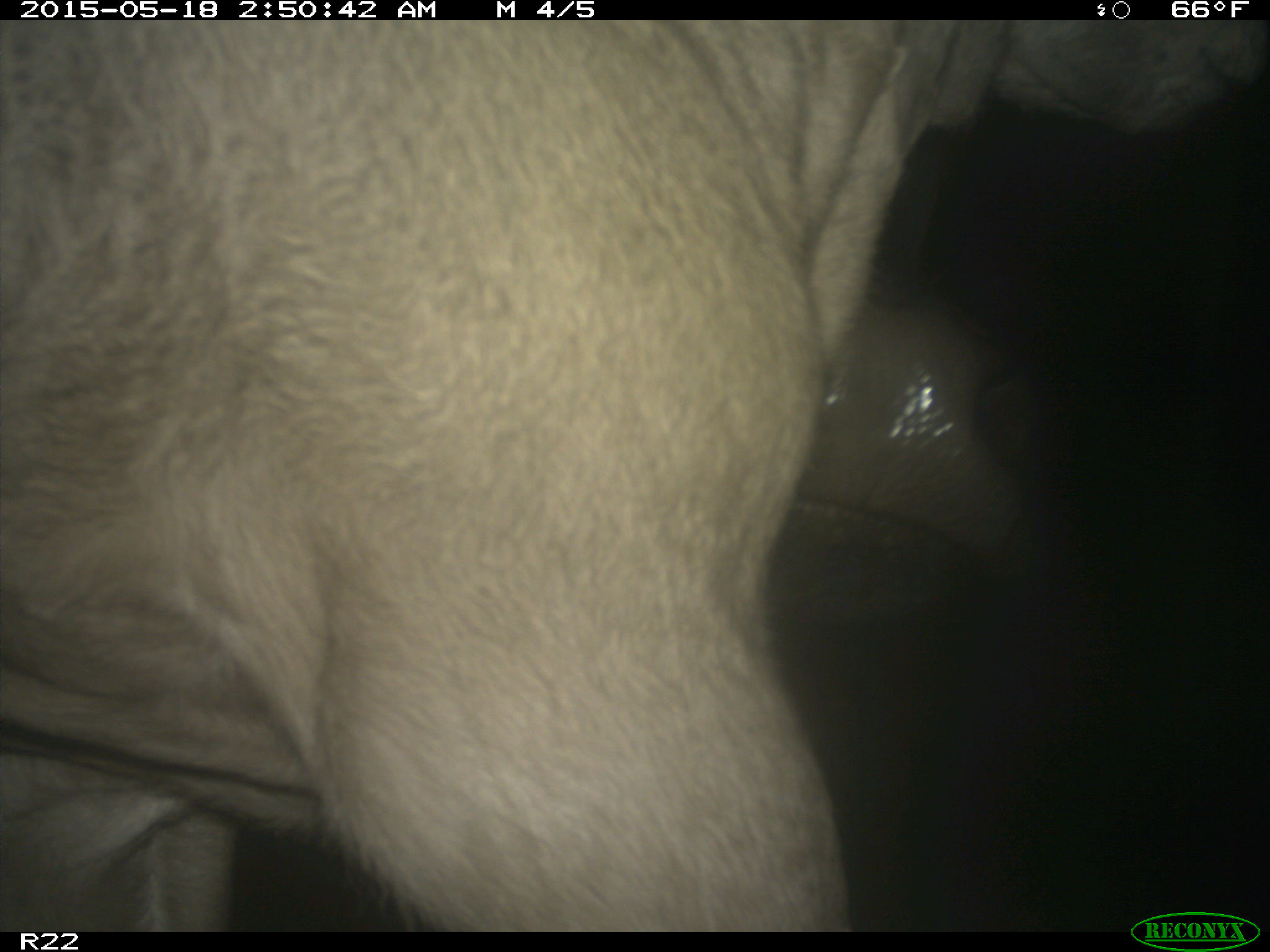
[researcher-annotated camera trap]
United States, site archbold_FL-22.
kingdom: Animalia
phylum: Chordata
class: Mammalia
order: Artiodactyla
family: Bovidae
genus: Bos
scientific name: Bos taurus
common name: domestic cow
Bos taurus (domestic cow).